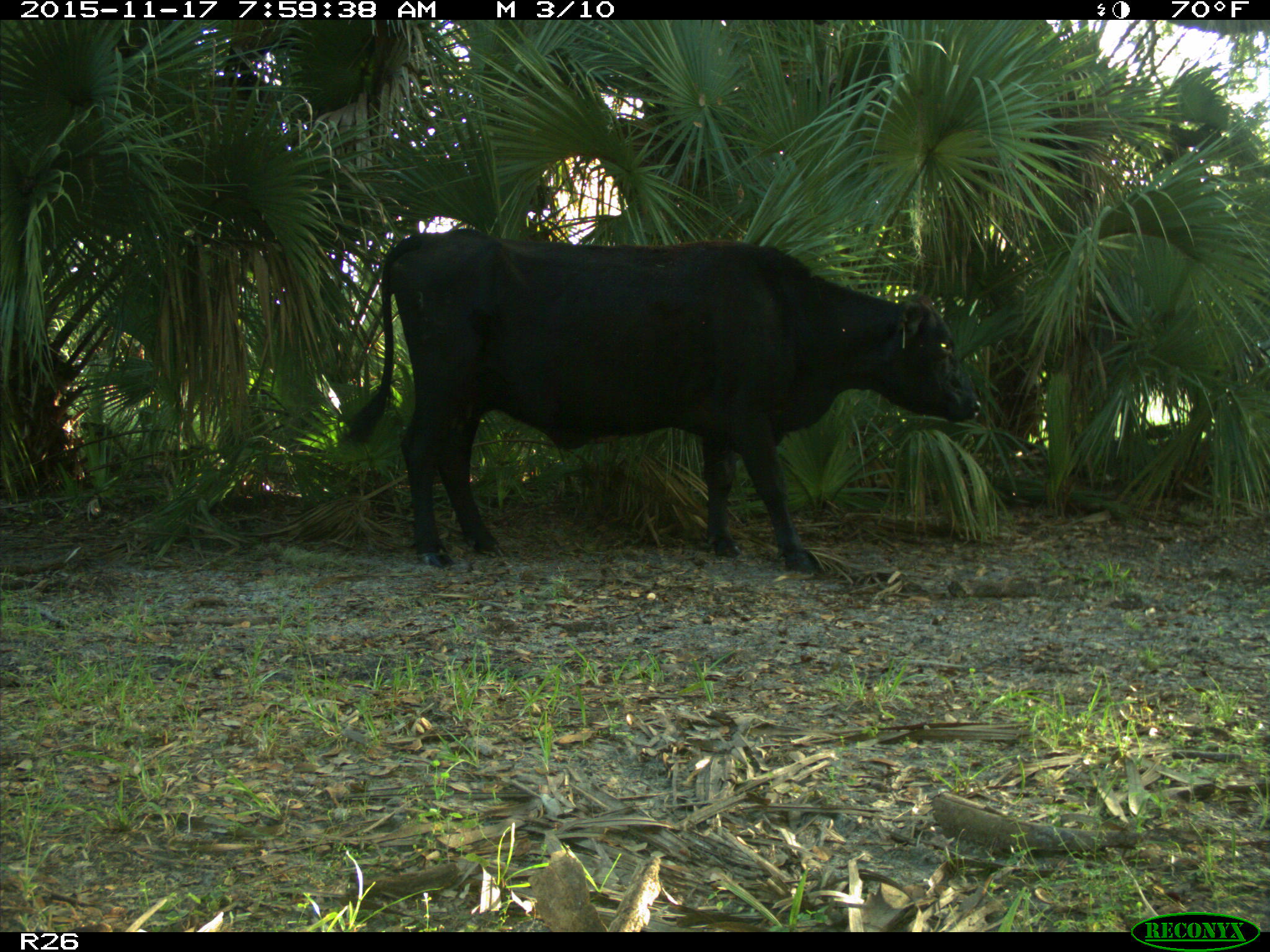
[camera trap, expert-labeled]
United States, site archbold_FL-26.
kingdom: Animalia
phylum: Chordata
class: Mammalia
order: Artiodactyla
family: Bovidae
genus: Bos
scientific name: Bos taurus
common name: domestic cow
Bos taurus (domestic cow).